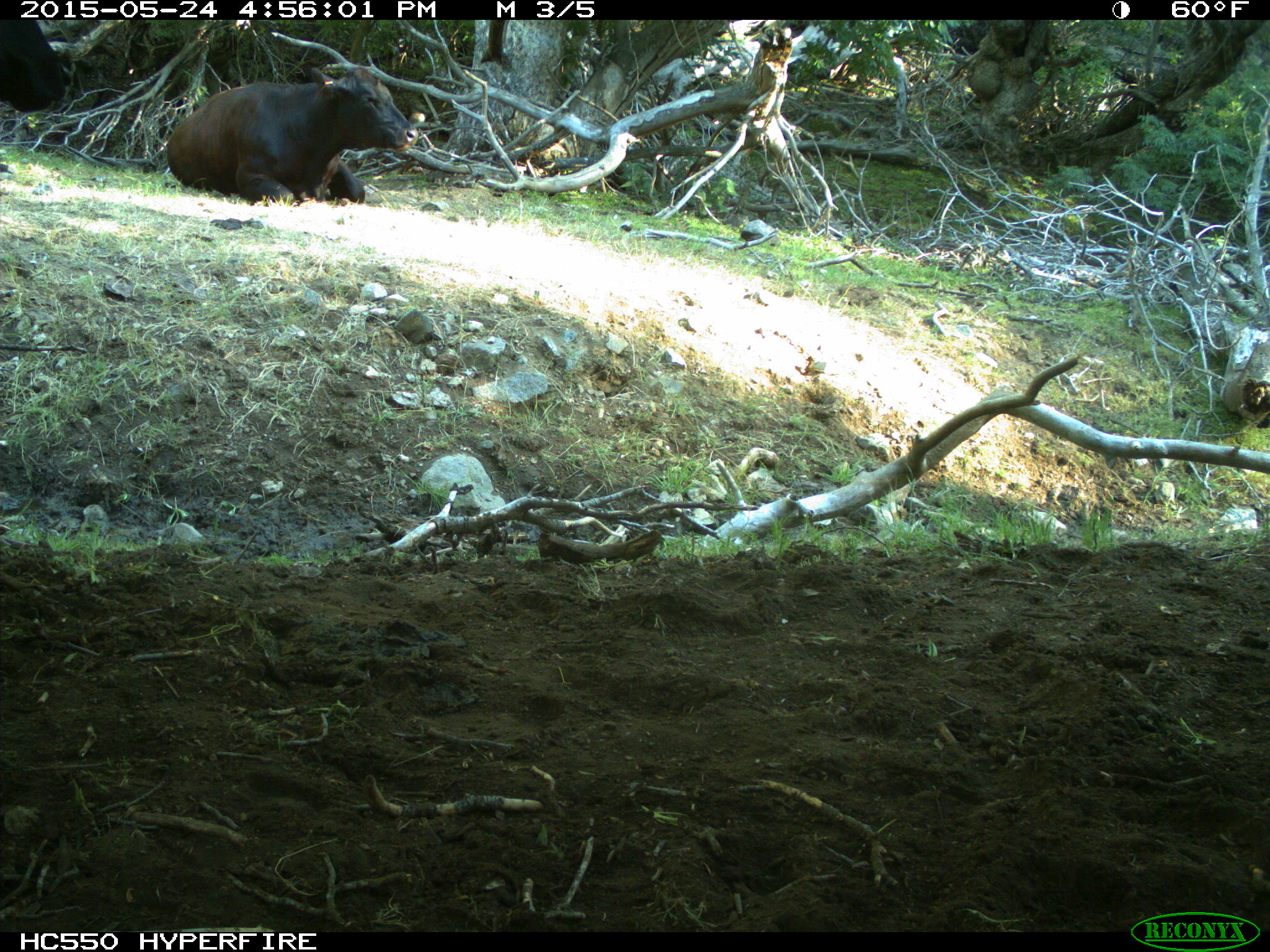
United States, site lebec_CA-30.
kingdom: Animalia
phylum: Chordata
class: Mammalia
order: Artiodactyla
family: Bovidae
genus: Bos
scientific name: Bos taurus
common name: domestic cow